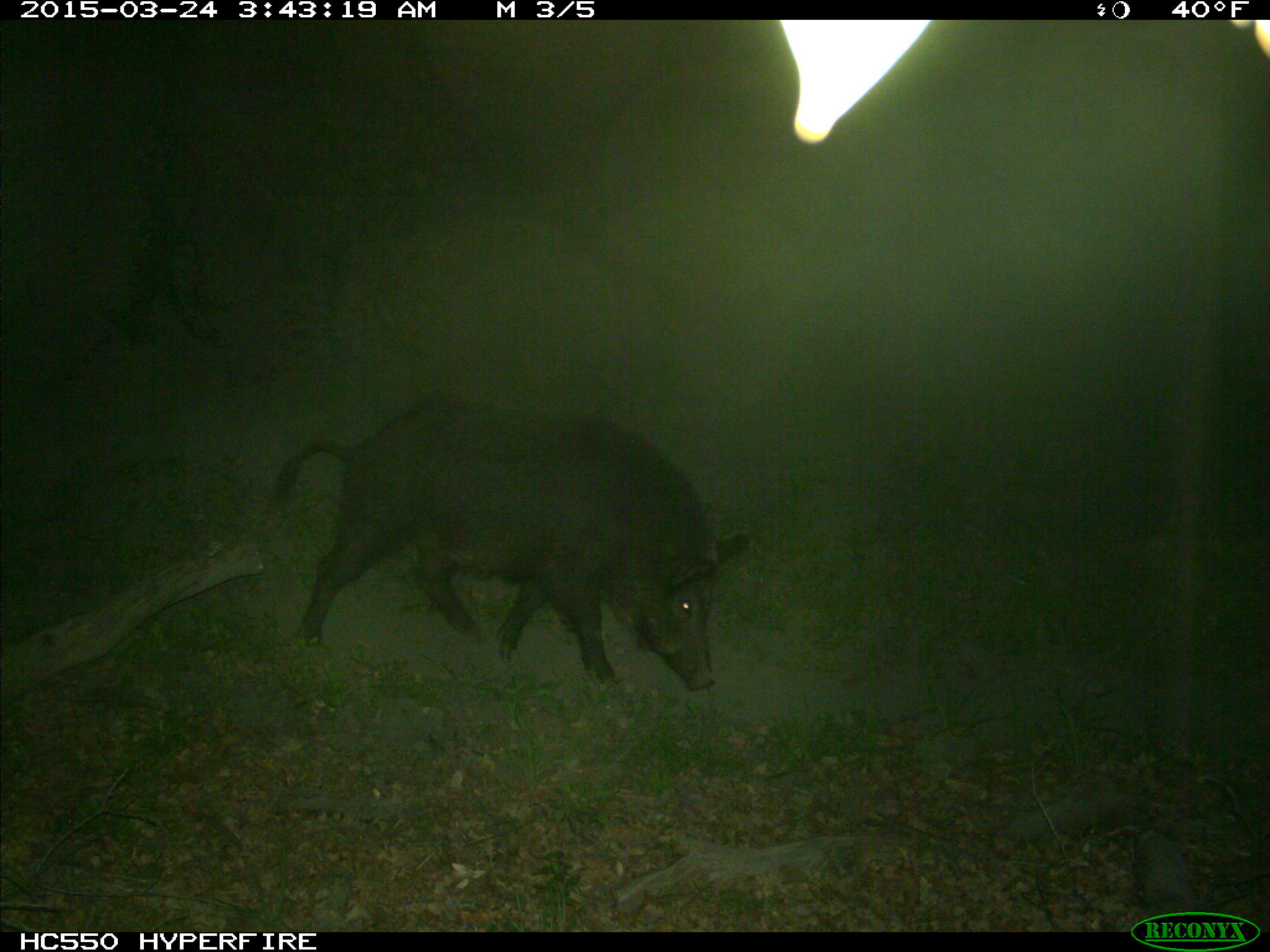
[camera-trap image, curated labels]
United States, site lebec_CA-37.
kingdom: Animalia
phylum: Chordata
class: Mammalia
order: Artiodactyla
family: Suidae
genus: Sus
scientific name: Sus scrofa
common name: wild boar